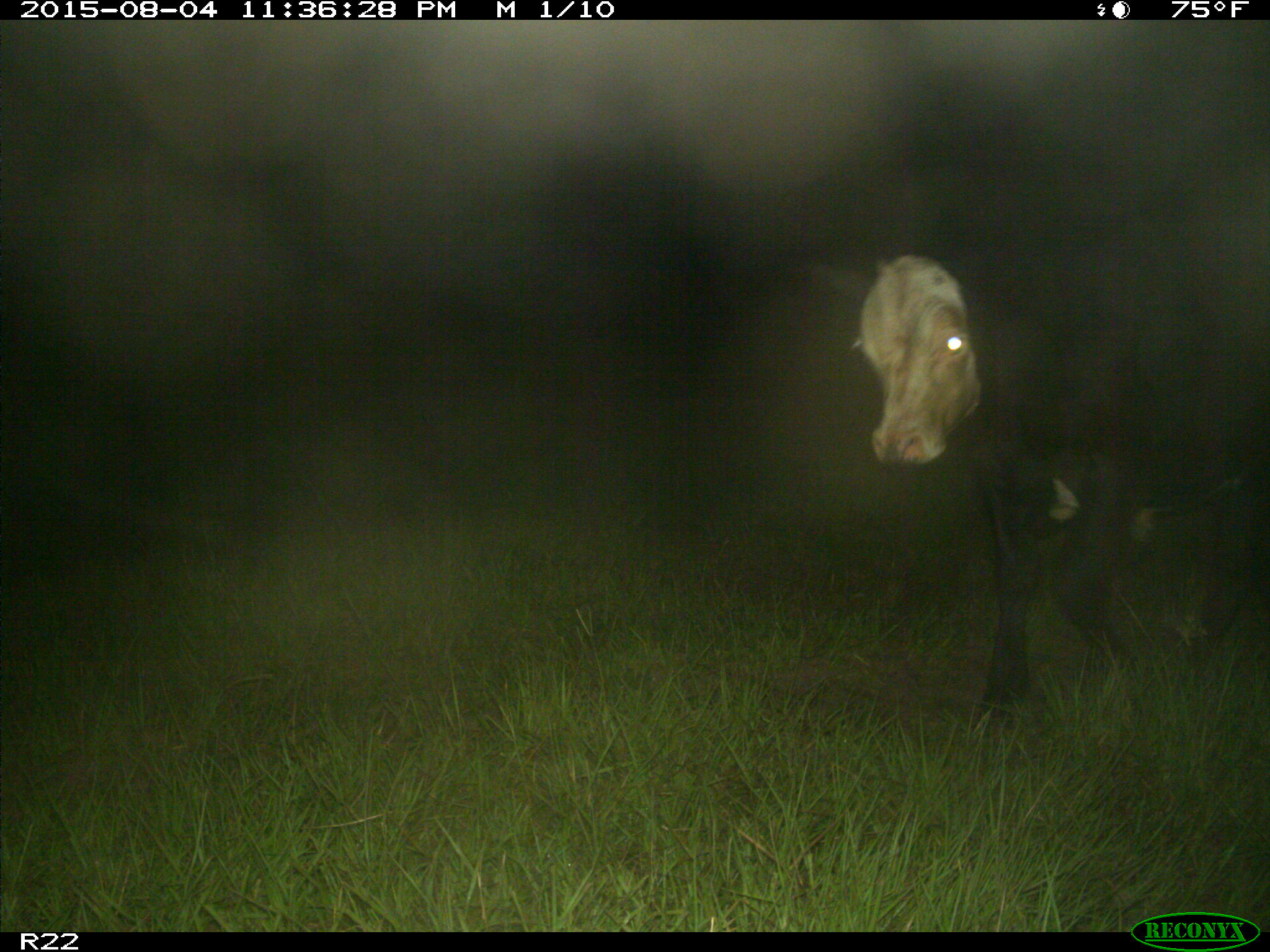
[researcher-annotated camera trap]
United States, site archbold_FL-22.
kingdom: Animalia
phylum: Chordata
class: Mammalia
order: Artiodactyla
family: Bovidae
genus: Bos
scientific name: Bos taurus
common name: domestic cow